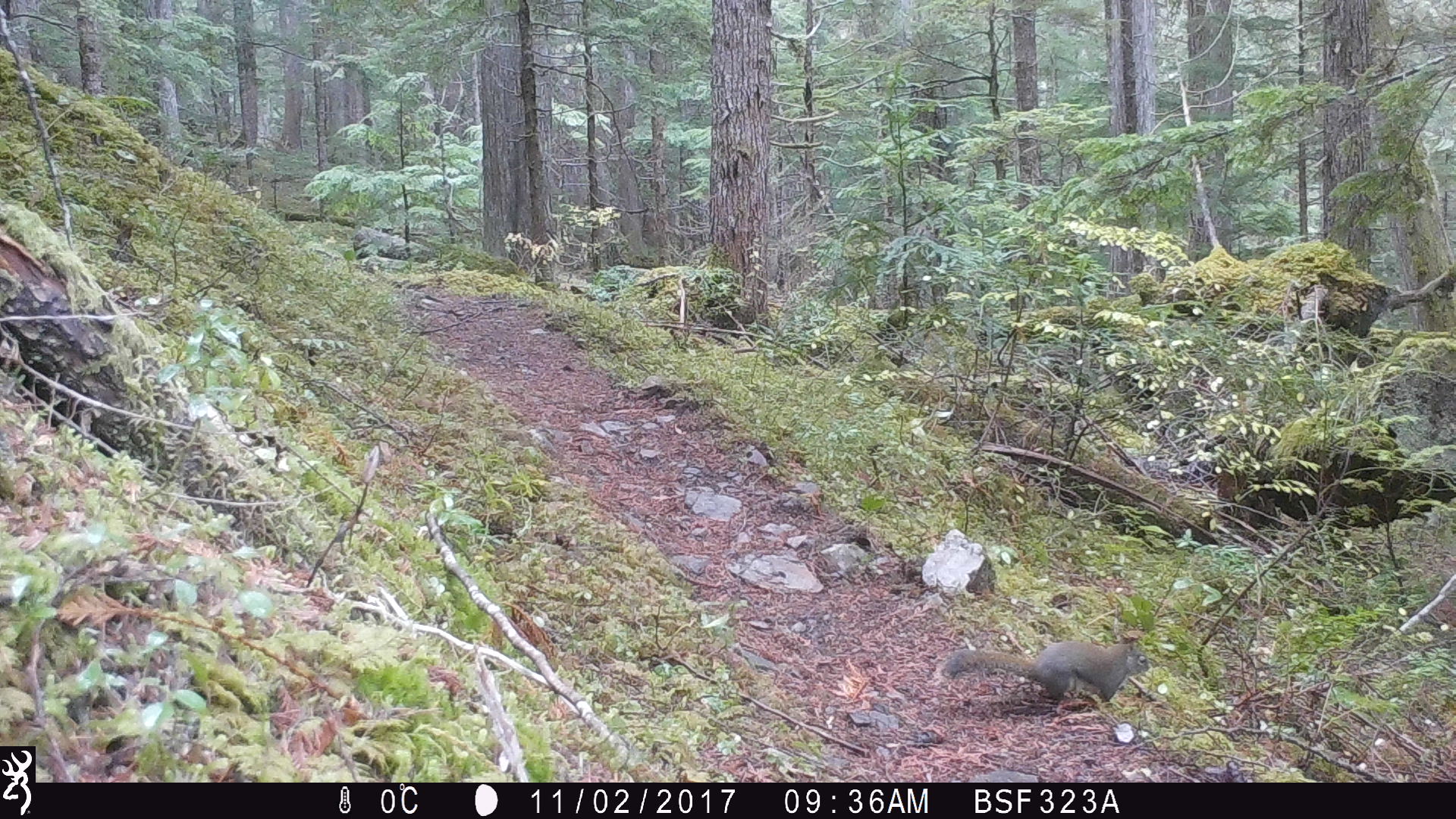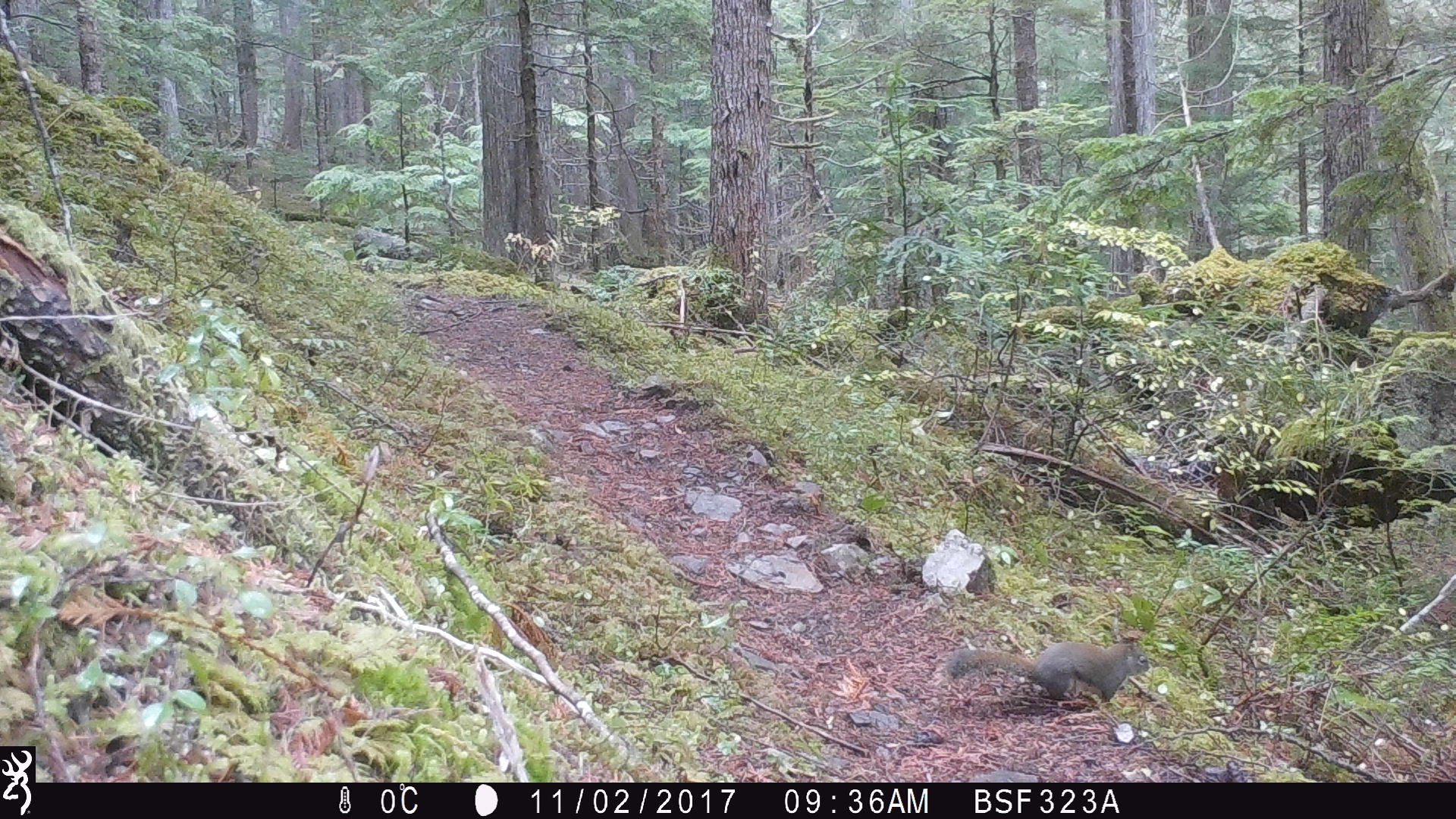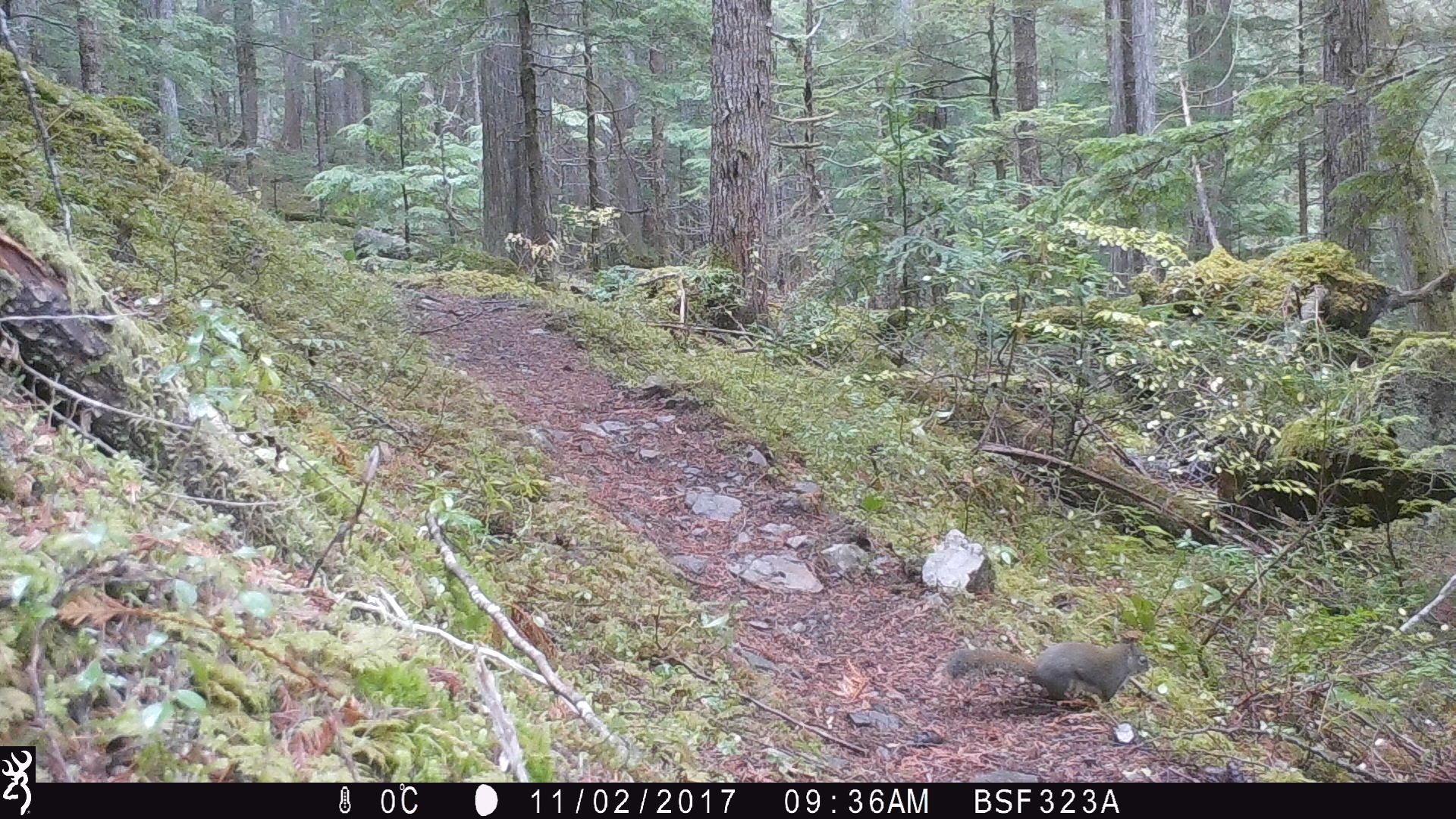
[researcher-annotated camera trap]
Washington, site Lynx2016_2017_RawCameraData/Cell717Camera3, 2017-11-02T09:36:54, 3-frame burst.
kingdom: Animalia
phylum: Chordata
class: Mammalia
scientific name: Mammalia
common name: small mammal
Small mammal (Mammalia). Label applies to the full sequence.